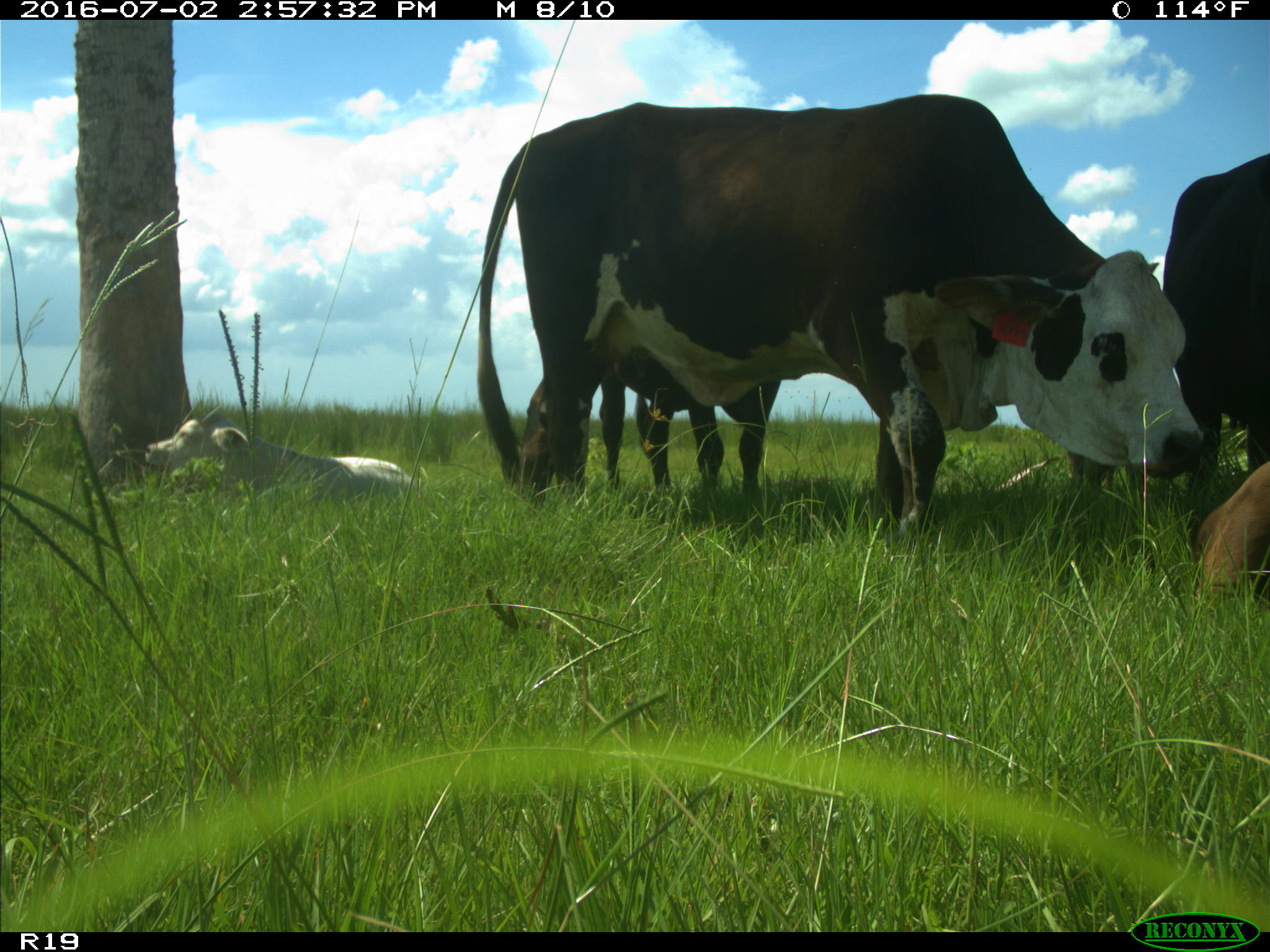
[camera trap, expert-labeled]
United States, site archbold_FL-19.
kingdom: Animalia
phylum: Chordata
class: Mammalia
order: Artiodactyla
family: Bovidae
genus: Bos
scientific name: Bos taurus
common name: domestic cow